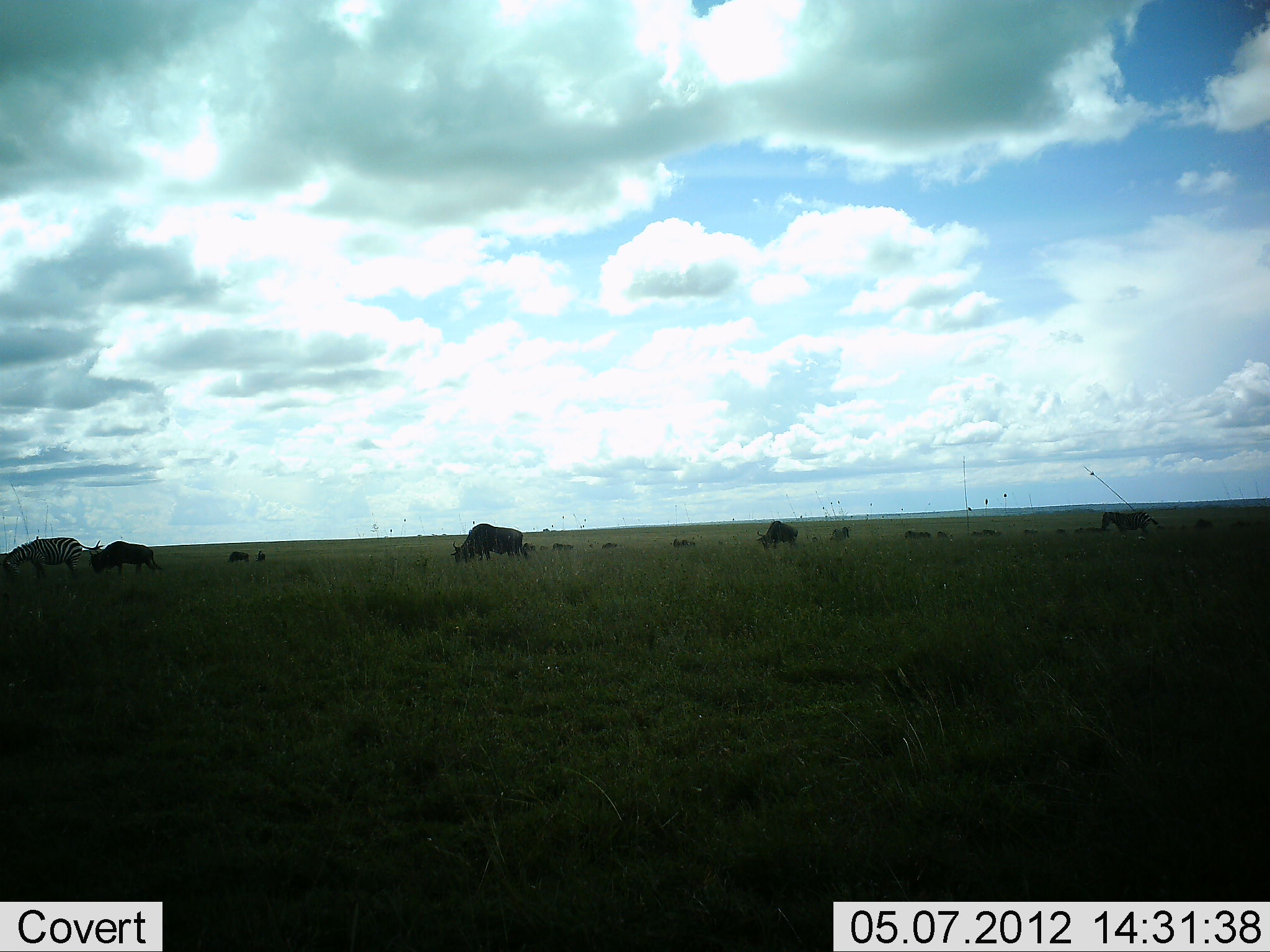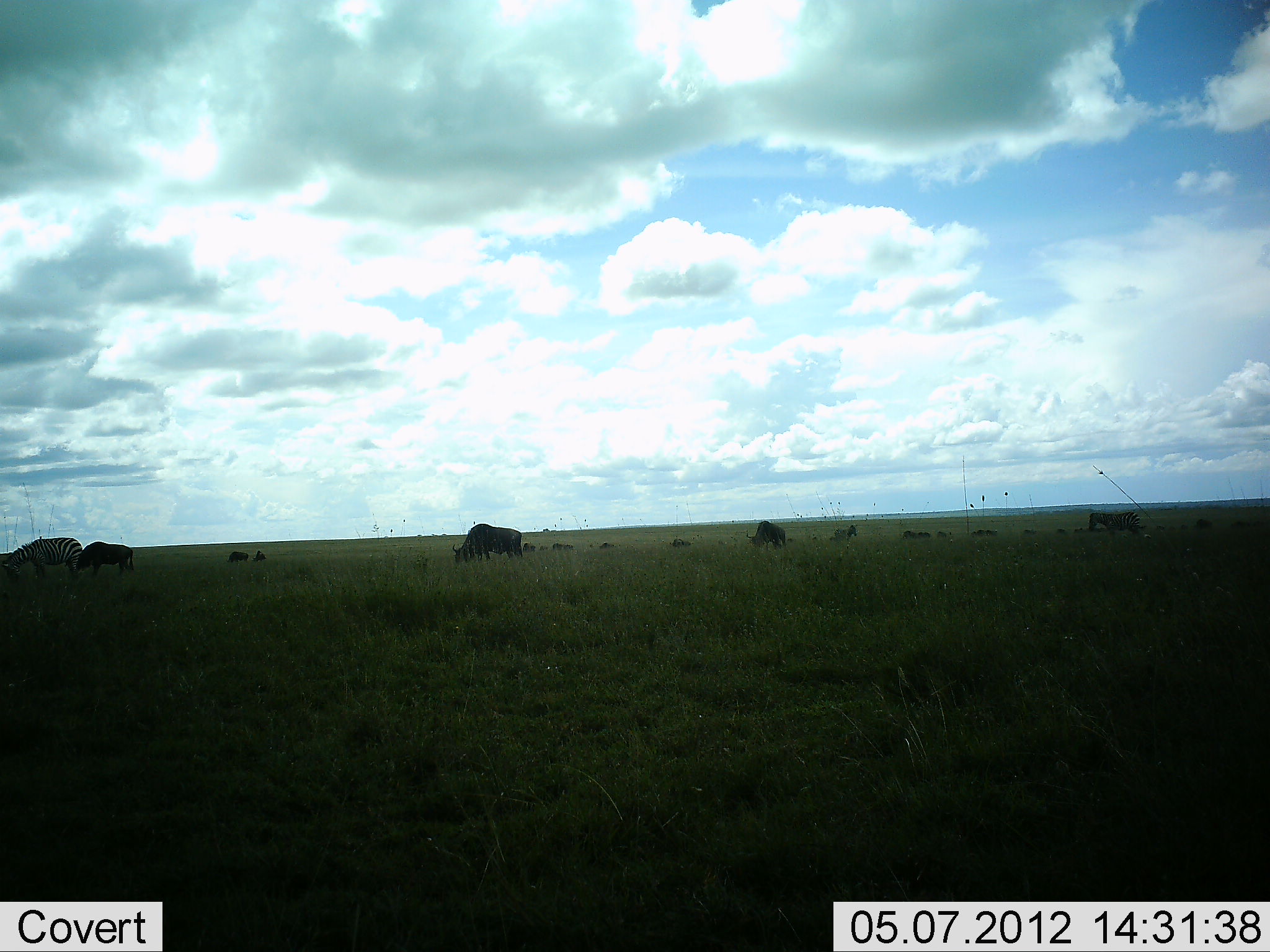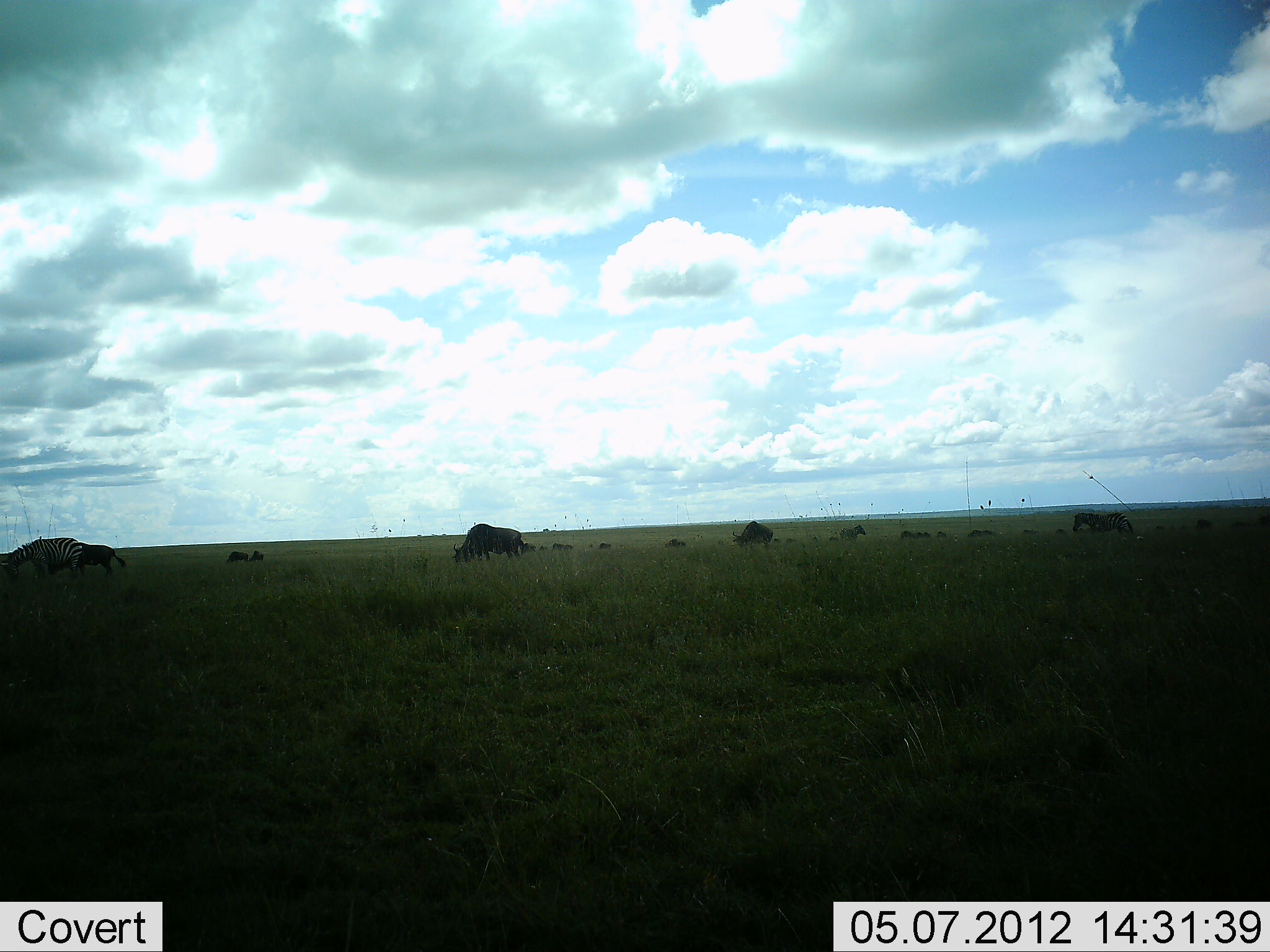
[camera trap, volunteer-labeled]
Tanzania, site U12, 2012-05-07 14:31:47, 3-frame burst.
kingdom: Animalia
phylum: Chordata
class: Mammalia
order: Artiodactyla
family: Bovidae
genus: Connochaetes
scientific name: Connochaetes taurinus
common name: blue wildebeest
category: wildebeest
Wildebeest (blue wildebeest) (Connochaetes taurinus), count 11-50. Behavior (volunteer vote fractions): standing 42%, resting 0%, moving 42%, interacting 0%. Young present (vote fraction): 0%. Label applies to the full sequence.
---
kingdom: Animalia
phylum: Chordata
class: Mammalia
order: Perissodactyla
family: Equidae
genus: Equus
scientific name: Equus quagga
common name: plains zebra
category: zebra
Zebra (plains zebra) (Equus quagga), count 2. Behavior (volunteer vote fractions): standing 33%, resting 0%, moving 25%, interacting 0%. Young present (vote fraction): 0%. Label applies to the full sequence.